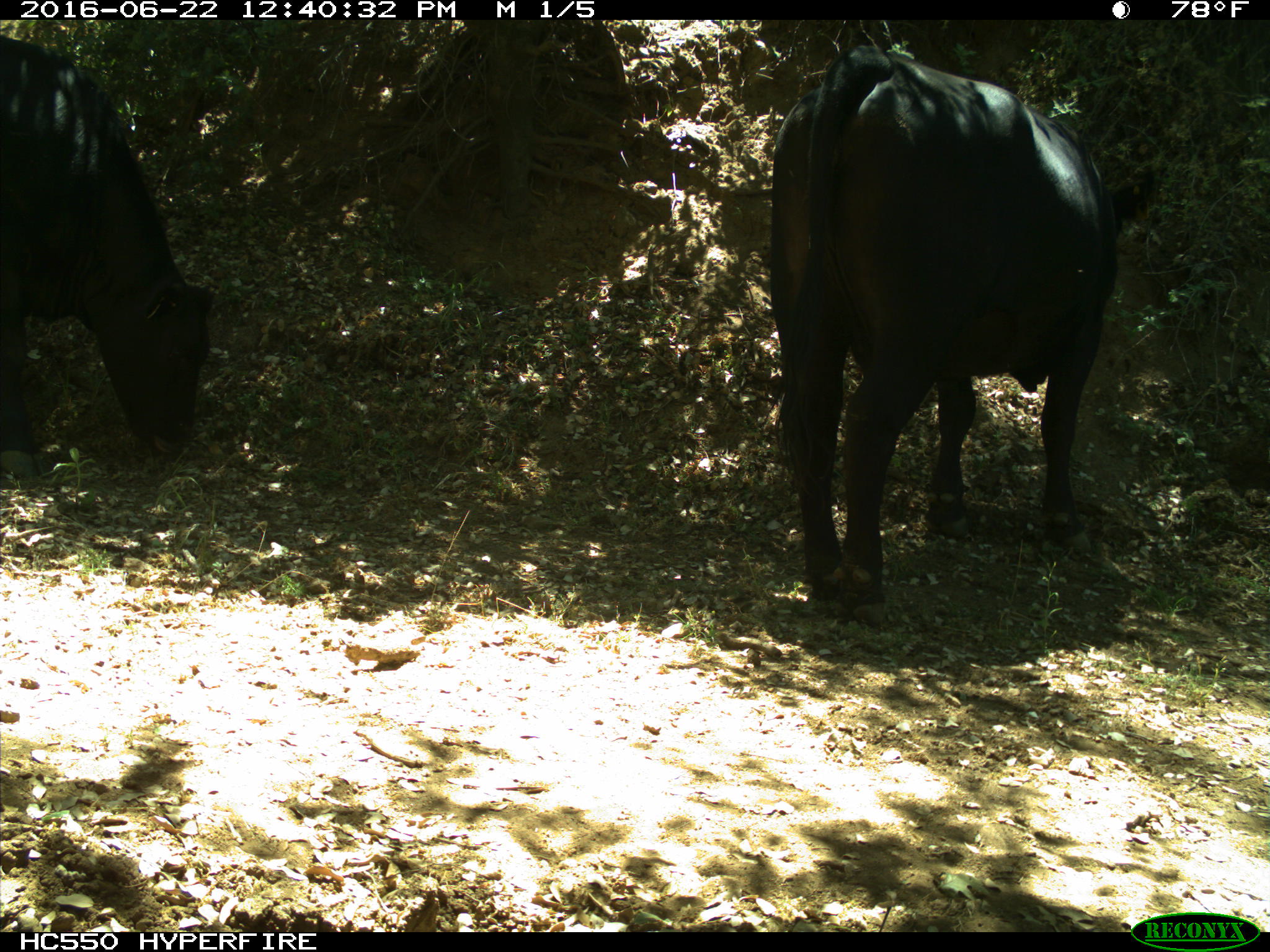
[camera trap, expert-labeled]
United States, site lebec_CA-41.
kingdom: Animalia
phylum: Chordata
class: Mammalia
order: Artiodactyla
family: Bovidae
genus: Bos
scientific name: Bos taurus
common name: domestic cow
Bos taurus (domestic cow).